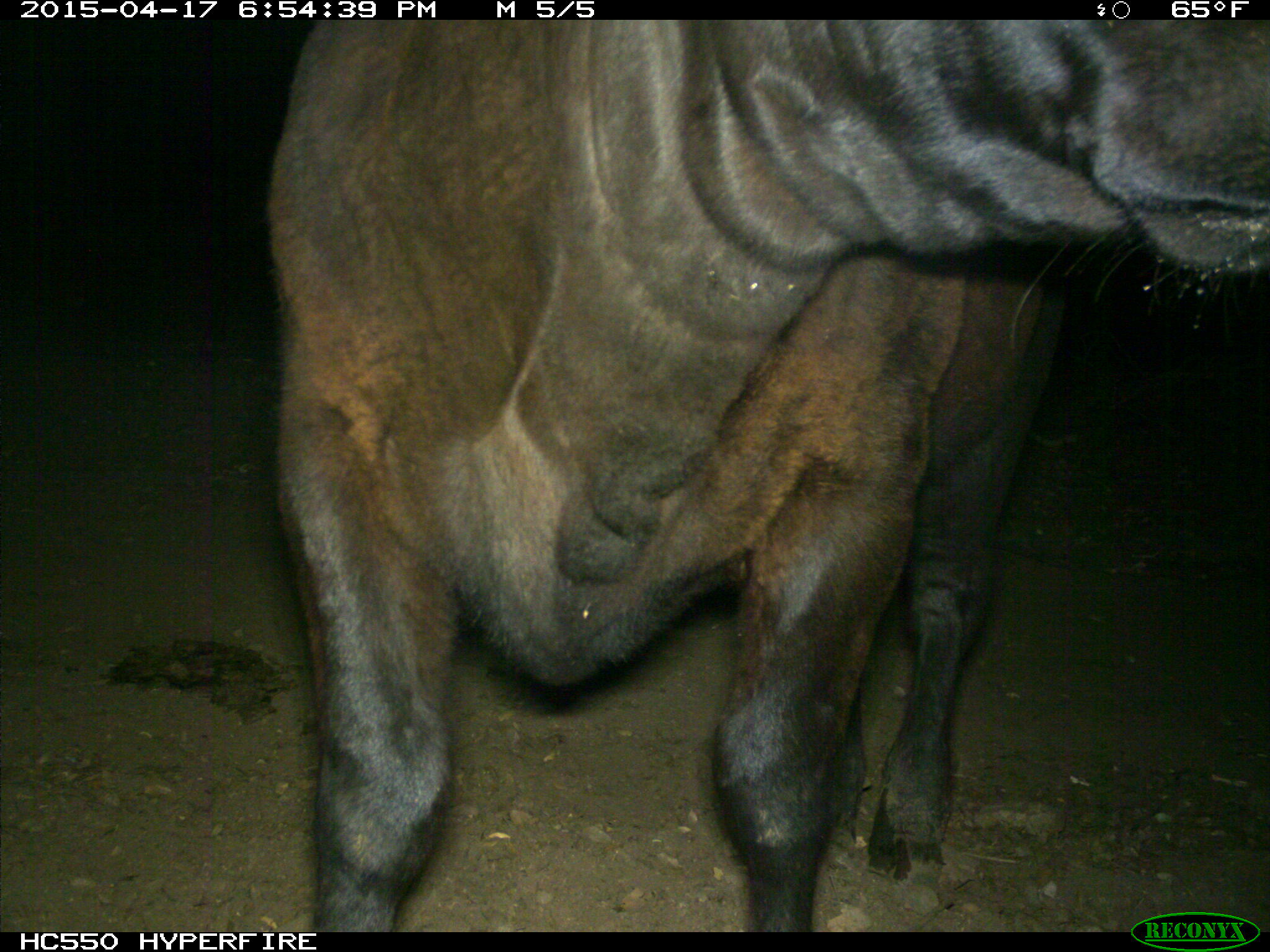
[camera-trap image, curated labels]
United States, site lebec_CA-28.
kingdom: Animalia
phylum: Chordata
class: Mammalia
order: Artiodactyla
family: Bovidae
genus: Bos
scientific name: Bos taurus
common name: domestic cow